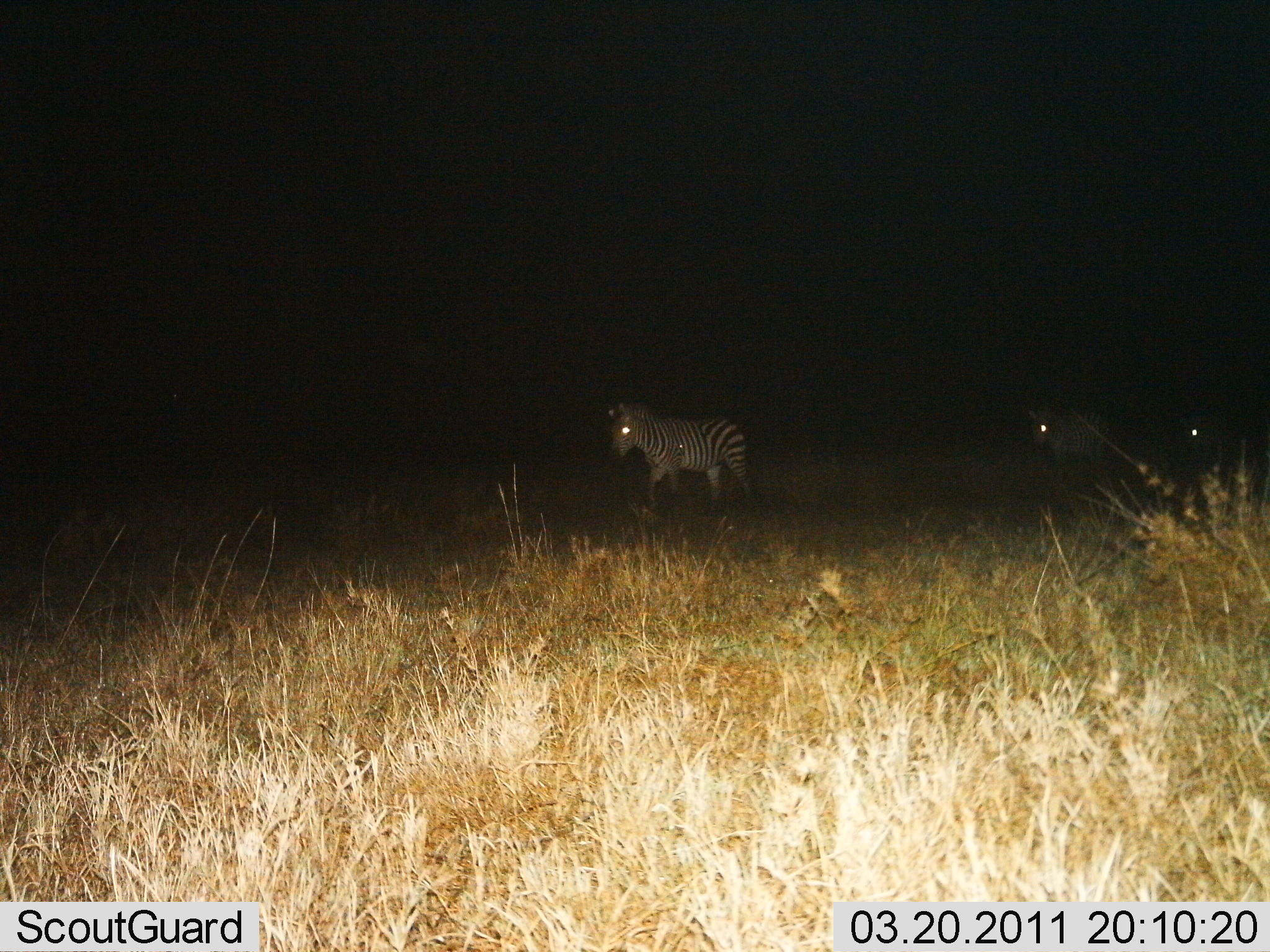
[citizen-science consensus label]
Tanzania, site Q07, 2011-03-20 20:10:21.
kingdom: Animalia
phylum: Chordata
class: Mammalia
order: Perissodactyla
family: Equidae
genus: Equus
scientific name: Equus quagga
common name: plains zebra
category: zebra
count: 3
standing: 20%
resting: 0%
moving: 80%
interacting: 0%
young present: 0%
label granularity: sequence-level